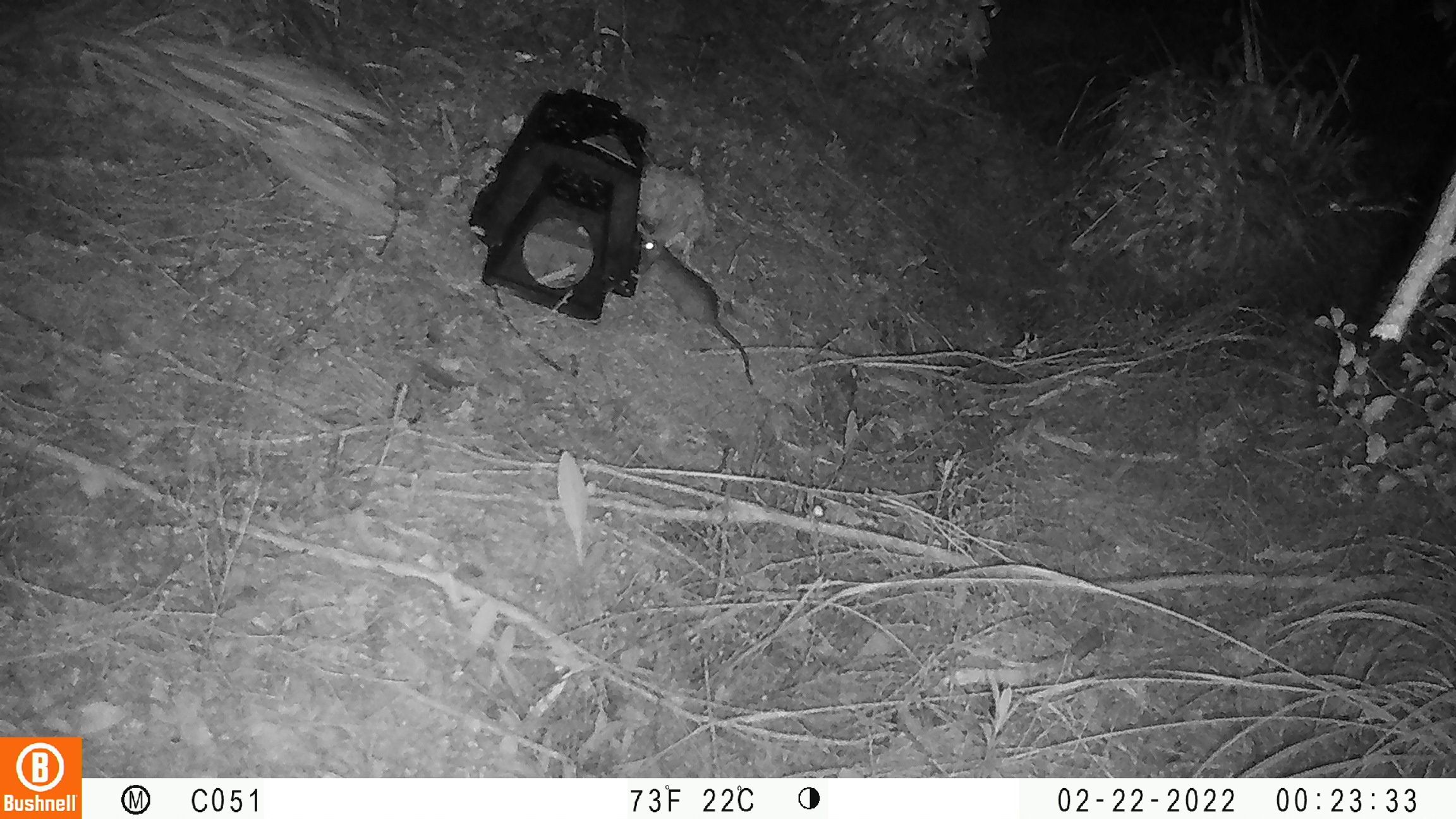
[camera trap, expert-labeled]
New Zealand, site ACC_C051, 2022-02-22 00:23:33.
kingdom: Animalia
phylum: Chordata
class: Mammalia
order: Rodentia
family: Muridae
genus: Rattus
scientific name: Rattus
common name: rat